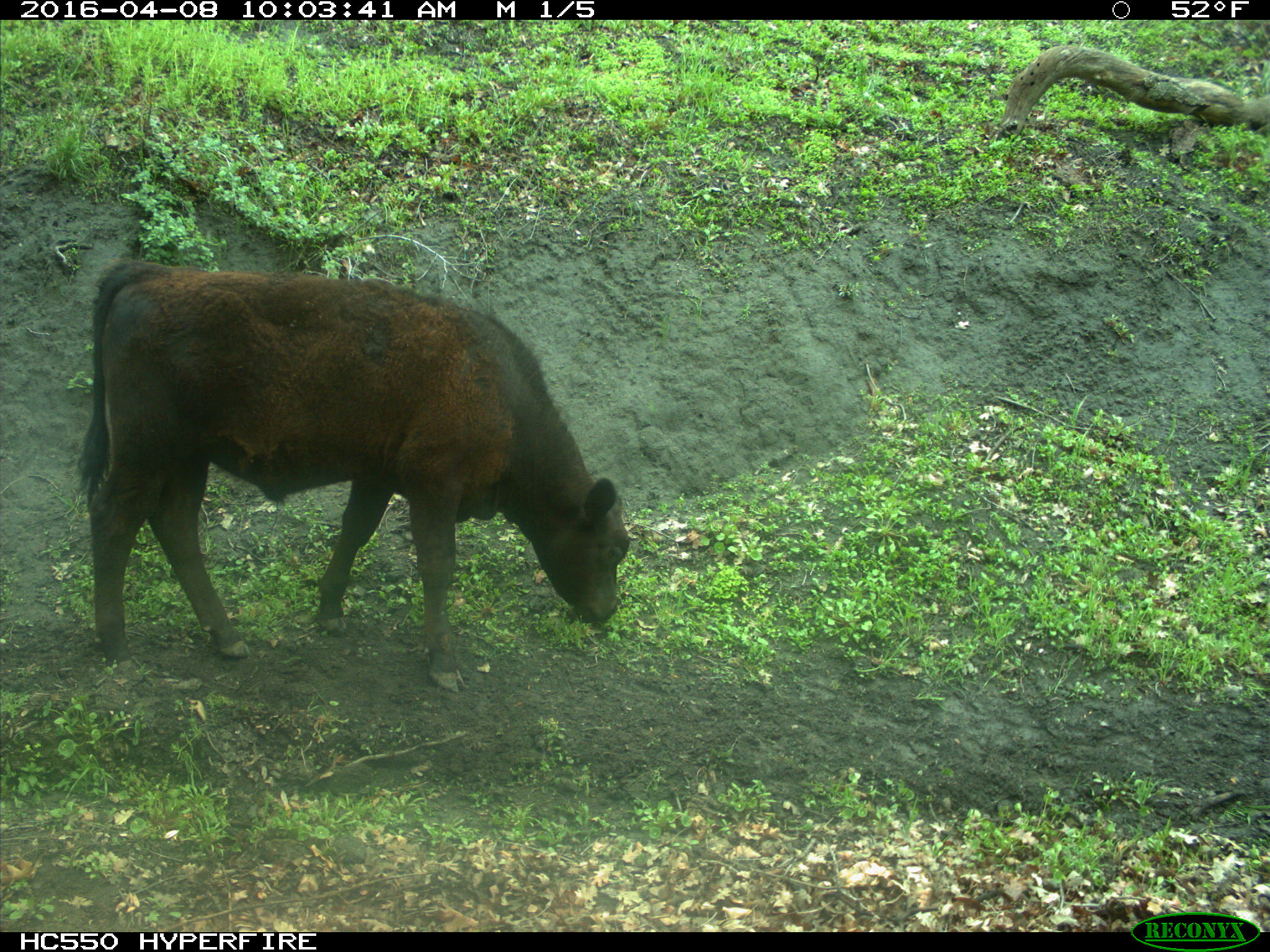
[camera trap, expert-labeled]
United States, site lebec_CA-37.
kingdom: Animalia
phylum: Chordata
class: Mammalia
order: Artiodactyla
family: Bovidae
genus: Bos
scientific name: Bos taurus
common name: domestic cow